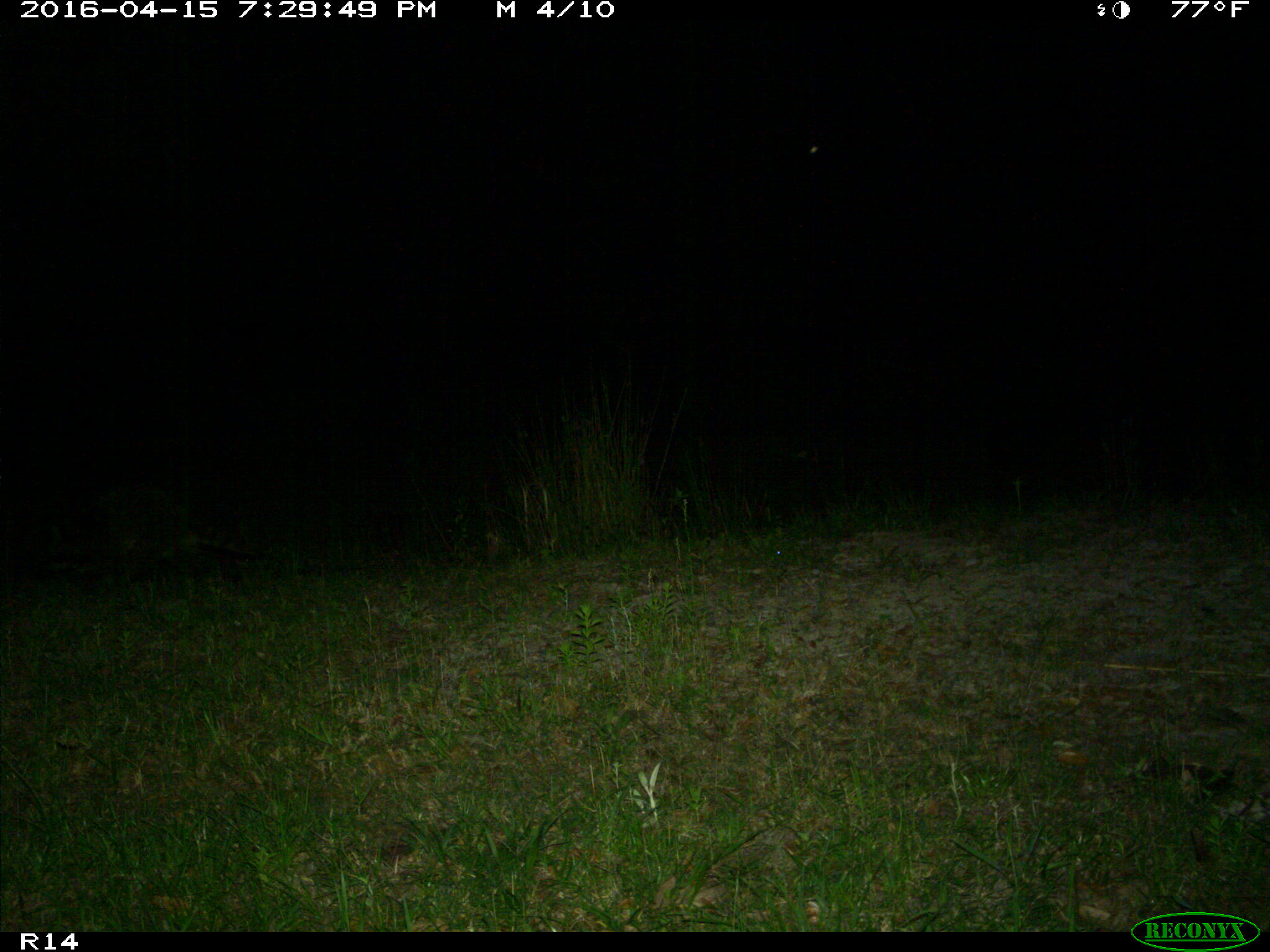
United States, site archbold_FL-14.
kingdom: Animalia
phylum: Chordata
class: Mammalia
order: Carnivora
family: Procyonidae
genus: Procyon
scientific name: Procyon lotor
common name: common raccoon